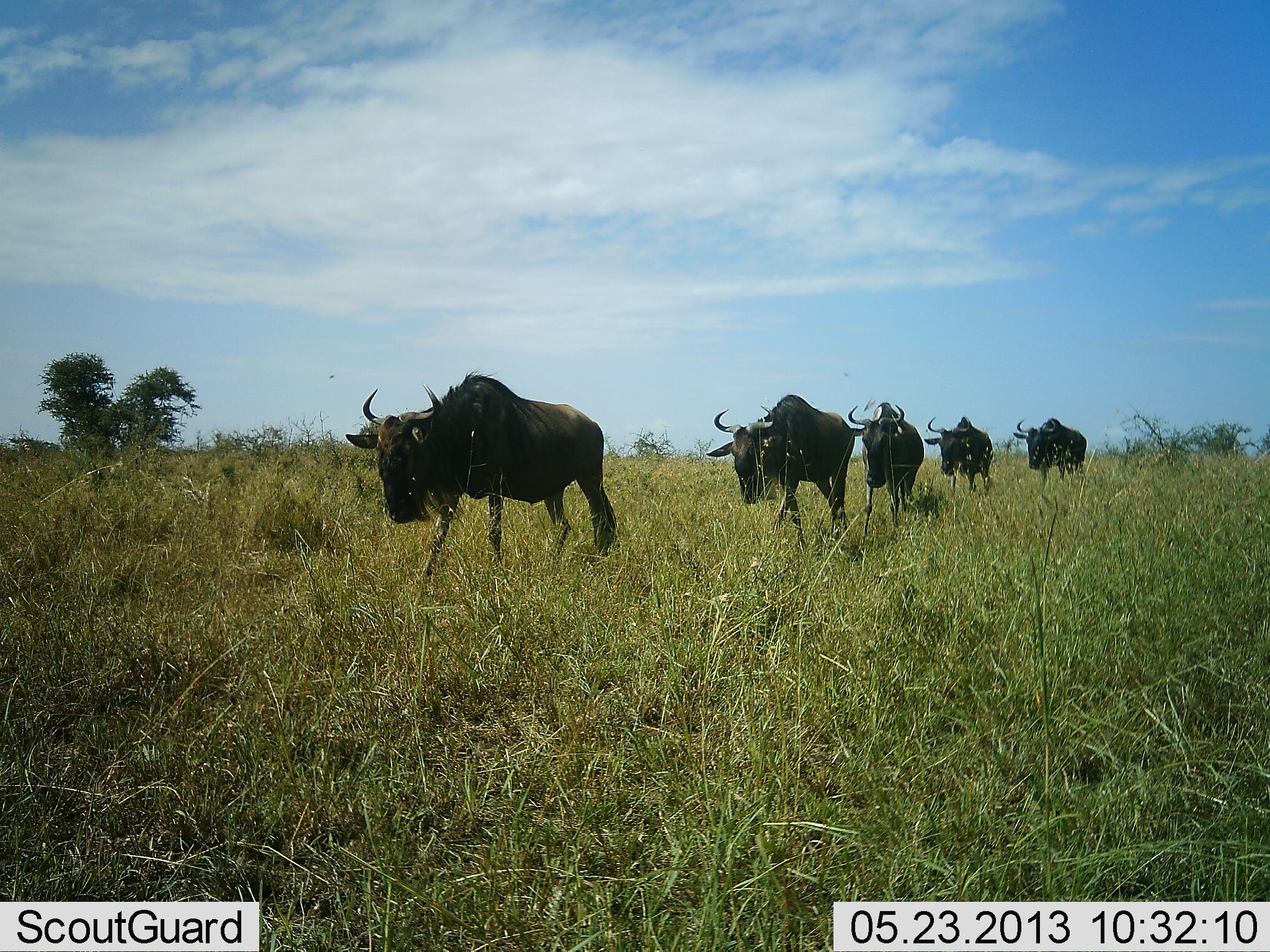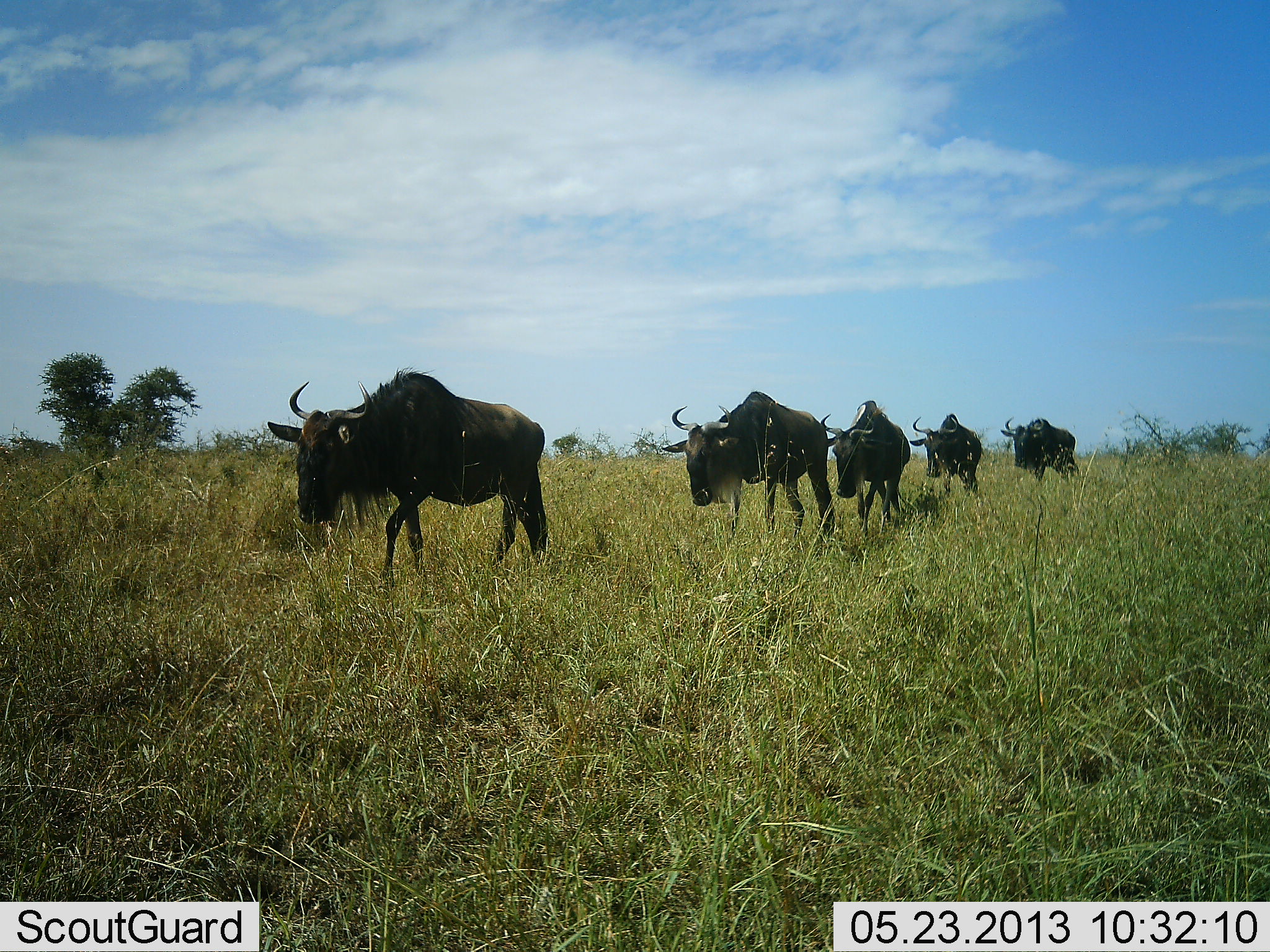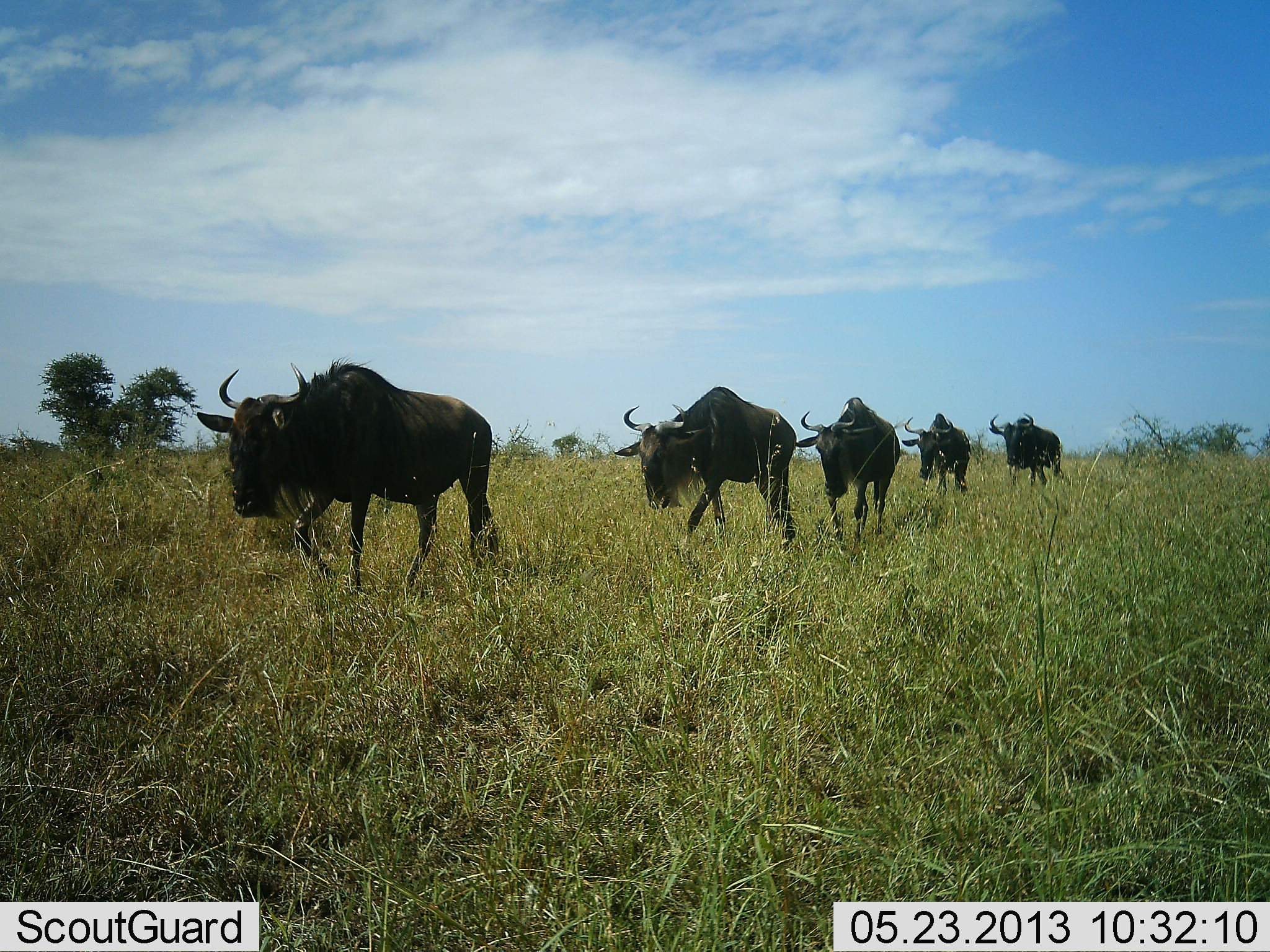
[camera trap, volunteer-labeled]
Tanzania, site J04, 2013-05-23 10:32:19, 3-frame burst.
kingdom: Animalia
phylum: Chordata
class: Mammalia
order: Artiodactyla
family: Bovidae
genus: Connochaetes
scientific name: Connochaetes taurinus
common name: blue wildebeest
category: wildebeest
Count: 5.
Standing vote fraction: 0%.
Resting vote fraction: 0%.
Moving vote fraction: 100%.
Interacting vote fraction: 0%.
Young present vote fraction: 0%.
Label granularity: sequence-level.